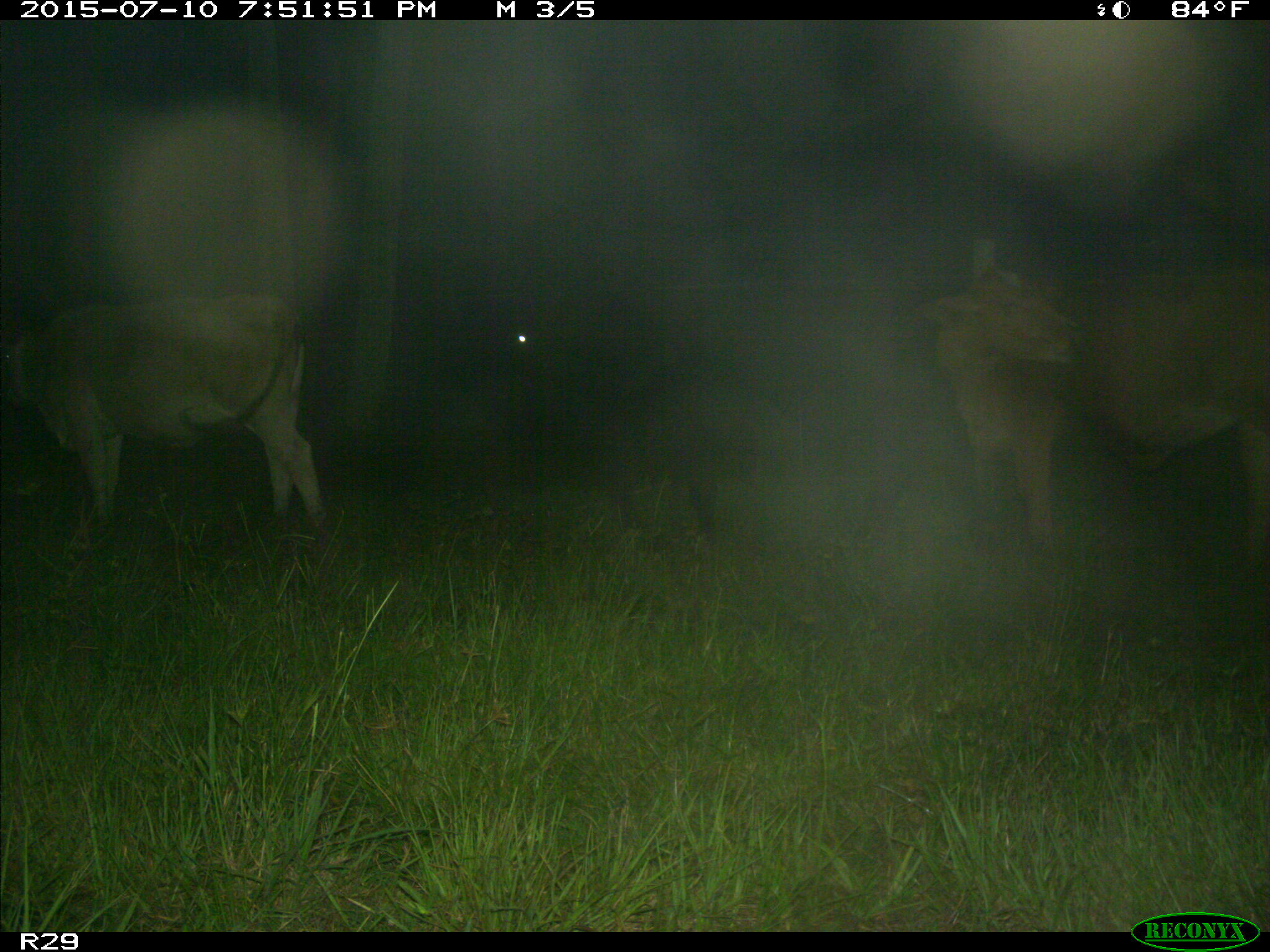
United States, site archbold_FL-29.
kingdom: Animalia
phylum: Chordata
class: Mammalia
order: Artiodactyla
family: Bovidae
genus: Bos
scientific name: Bos taurus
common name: domestic cow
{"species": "Bos taurus (domestic cow)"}